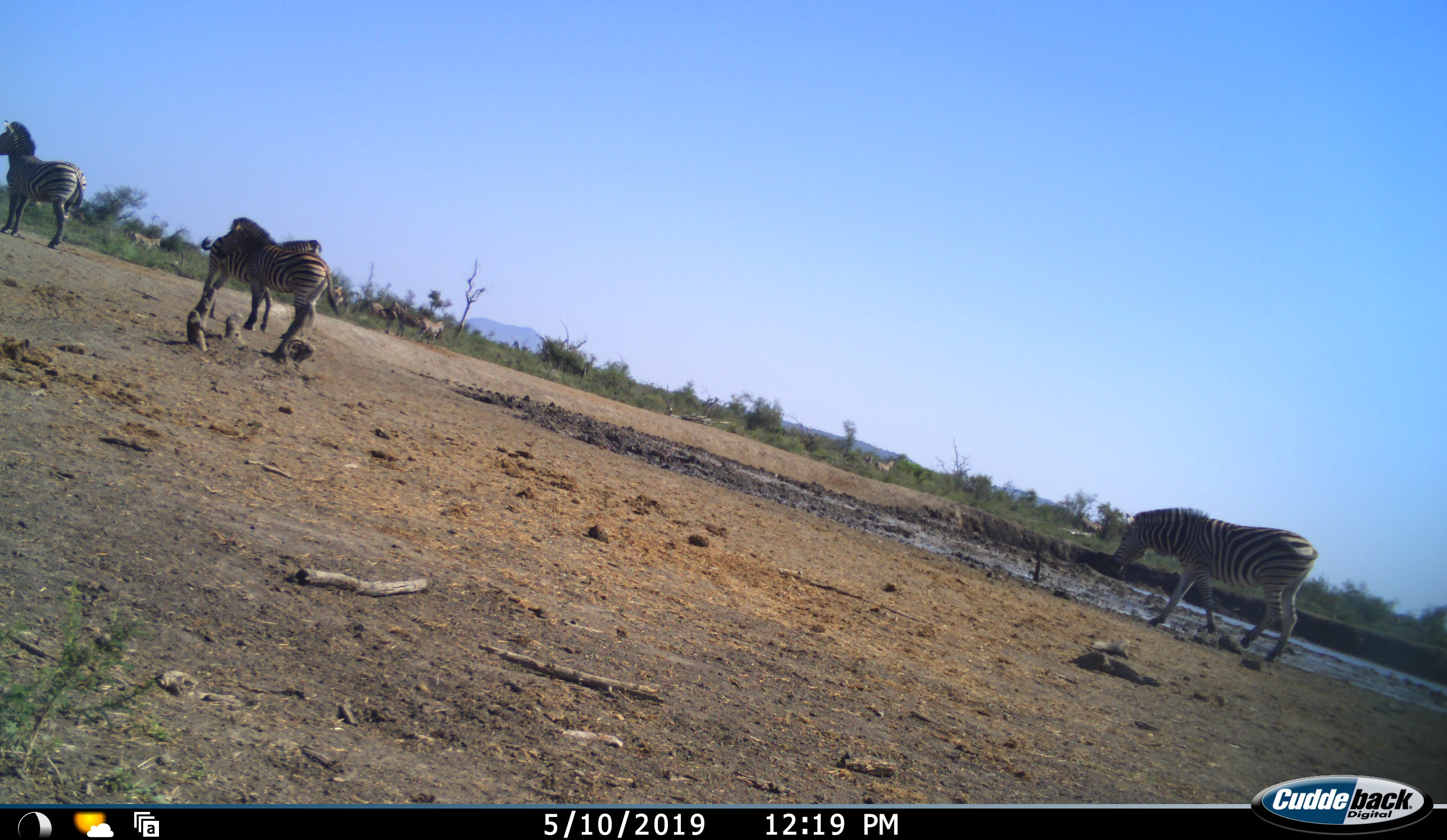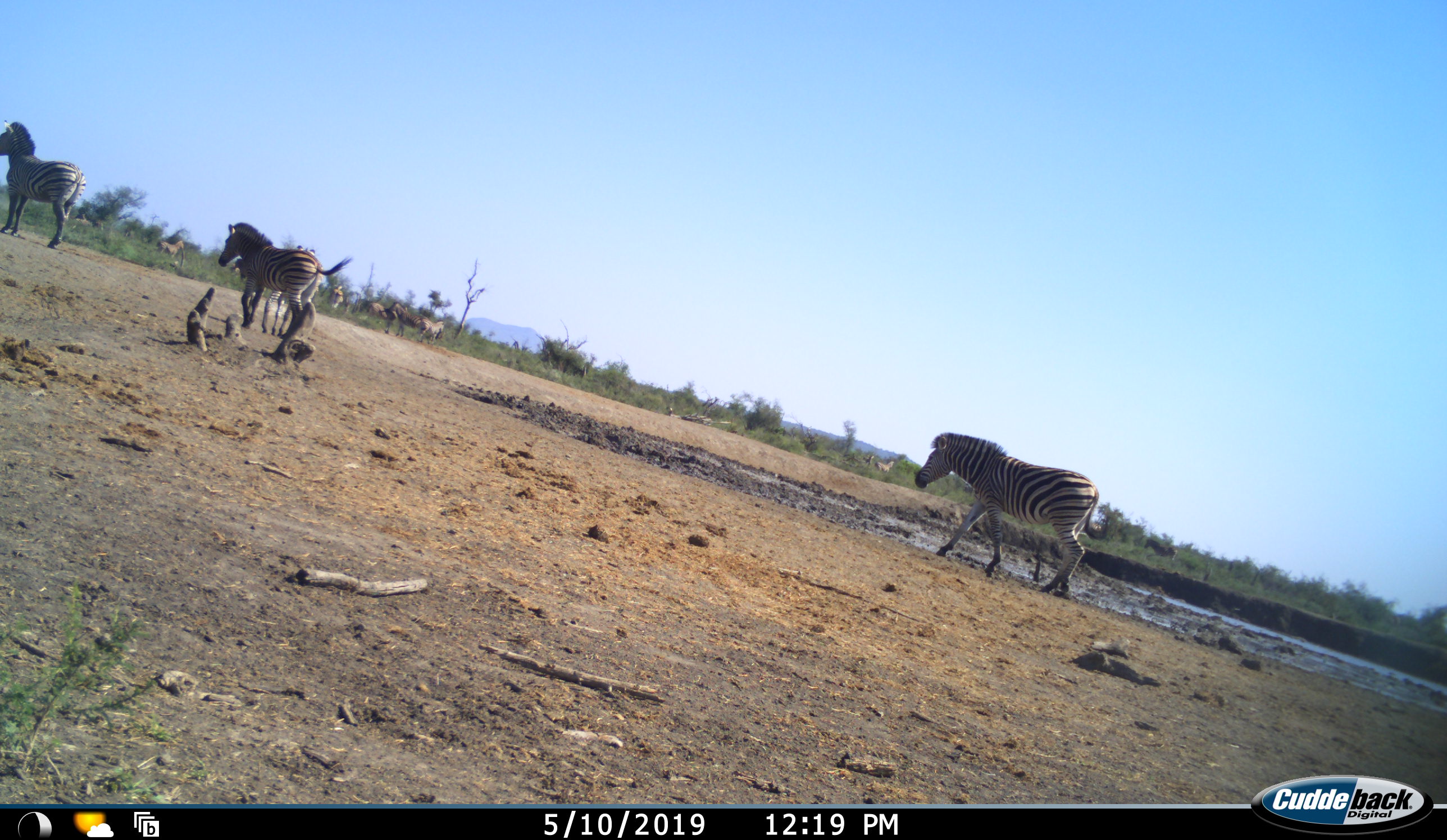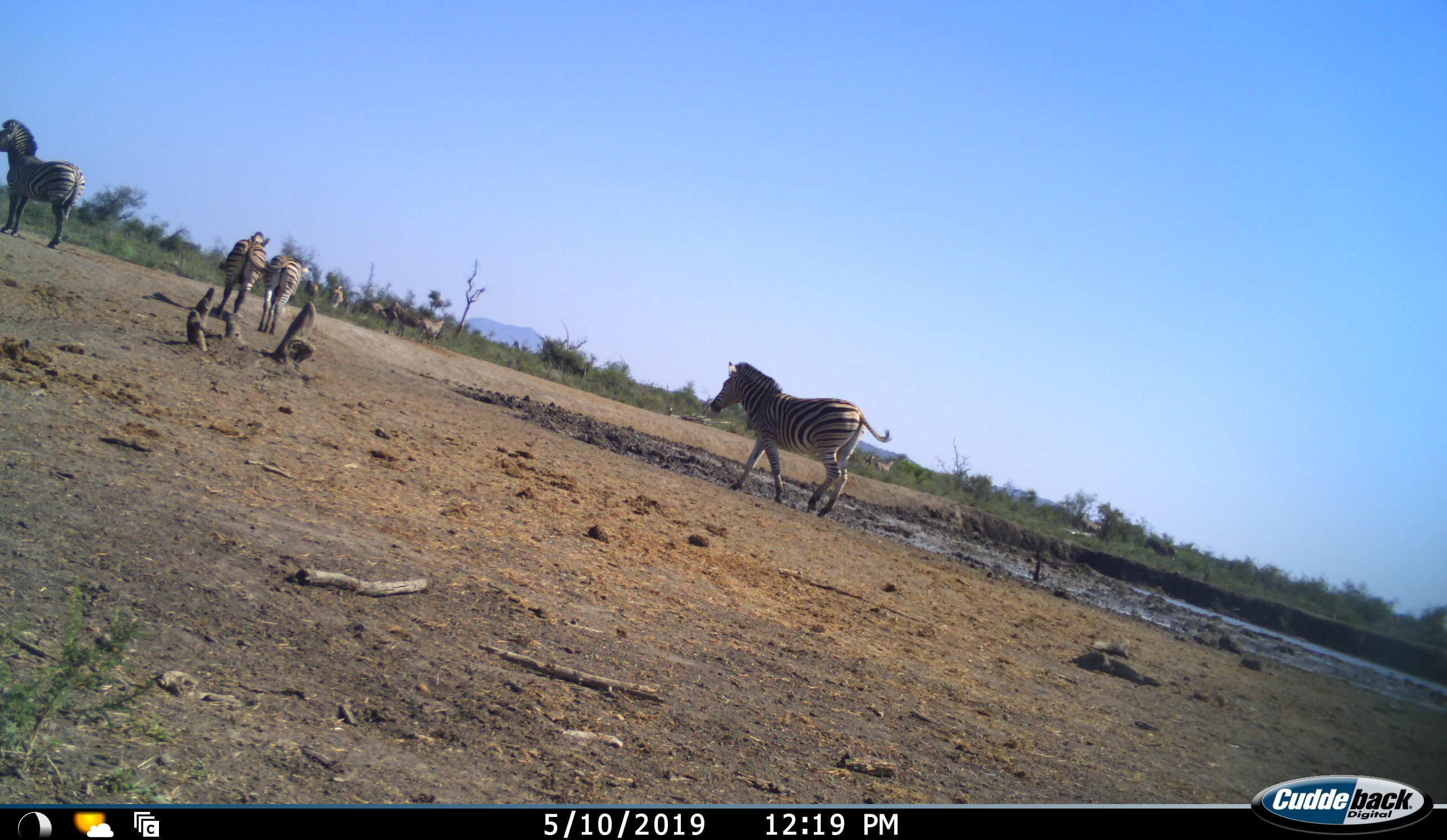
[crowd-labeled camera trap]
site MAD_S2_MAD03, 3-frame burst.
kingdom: Animalia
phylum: Chordata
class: Mammalia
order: Perissodactyla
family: Equidae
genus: Equus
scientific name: Equus quagga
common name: plains zebra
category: zebraplains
Zebraplains (plains zebra) (Equus quagga), count 10. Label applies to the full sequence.